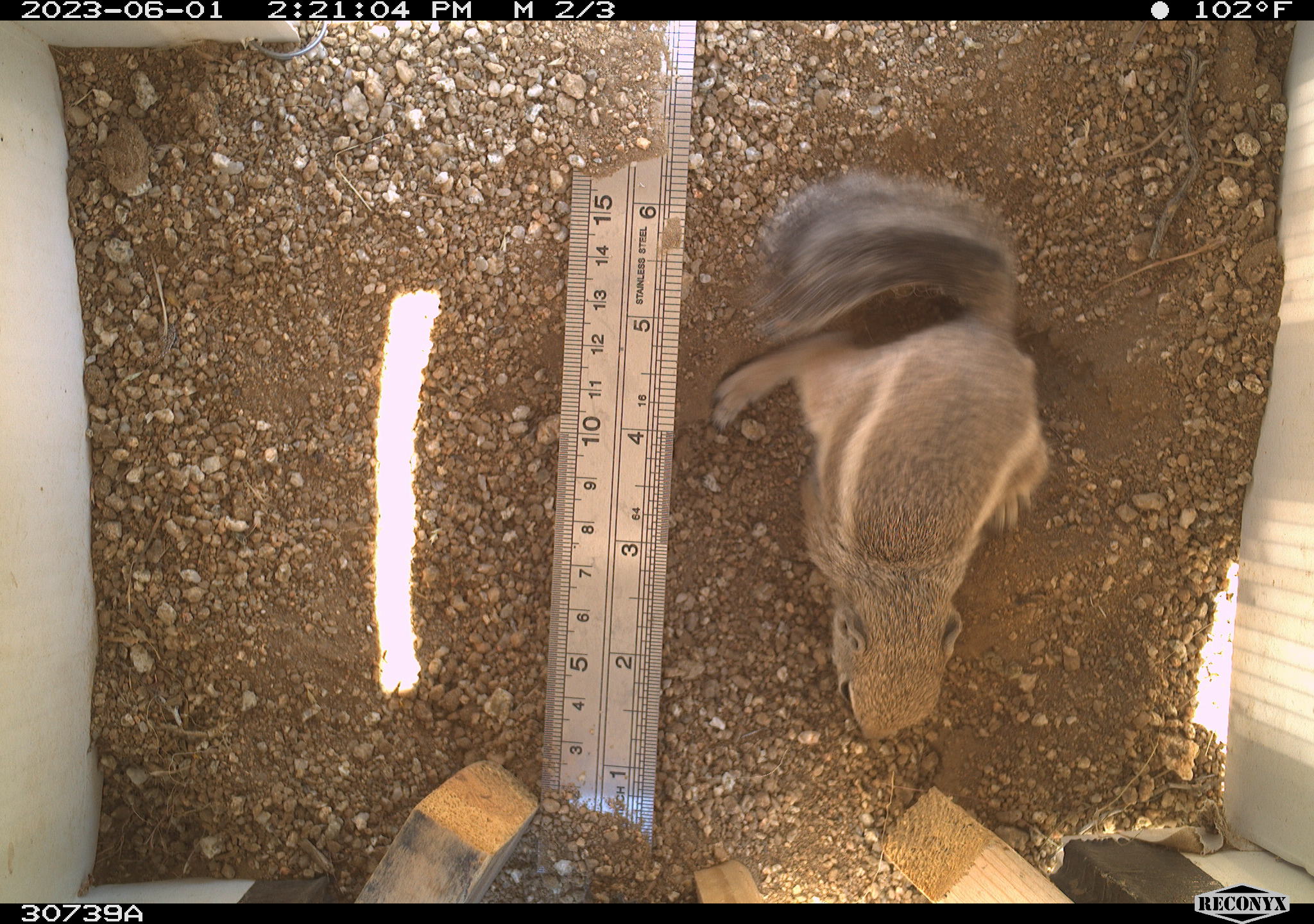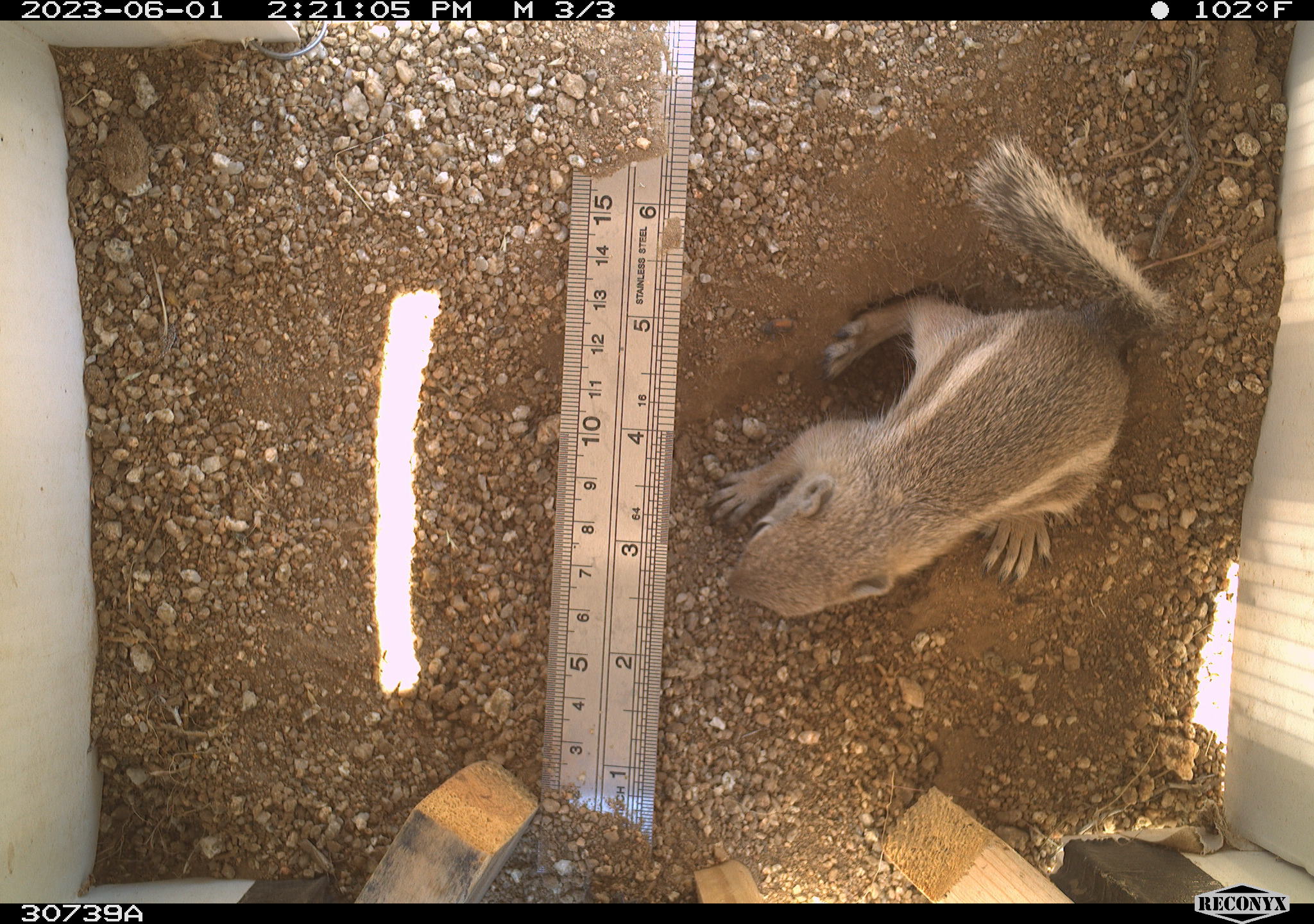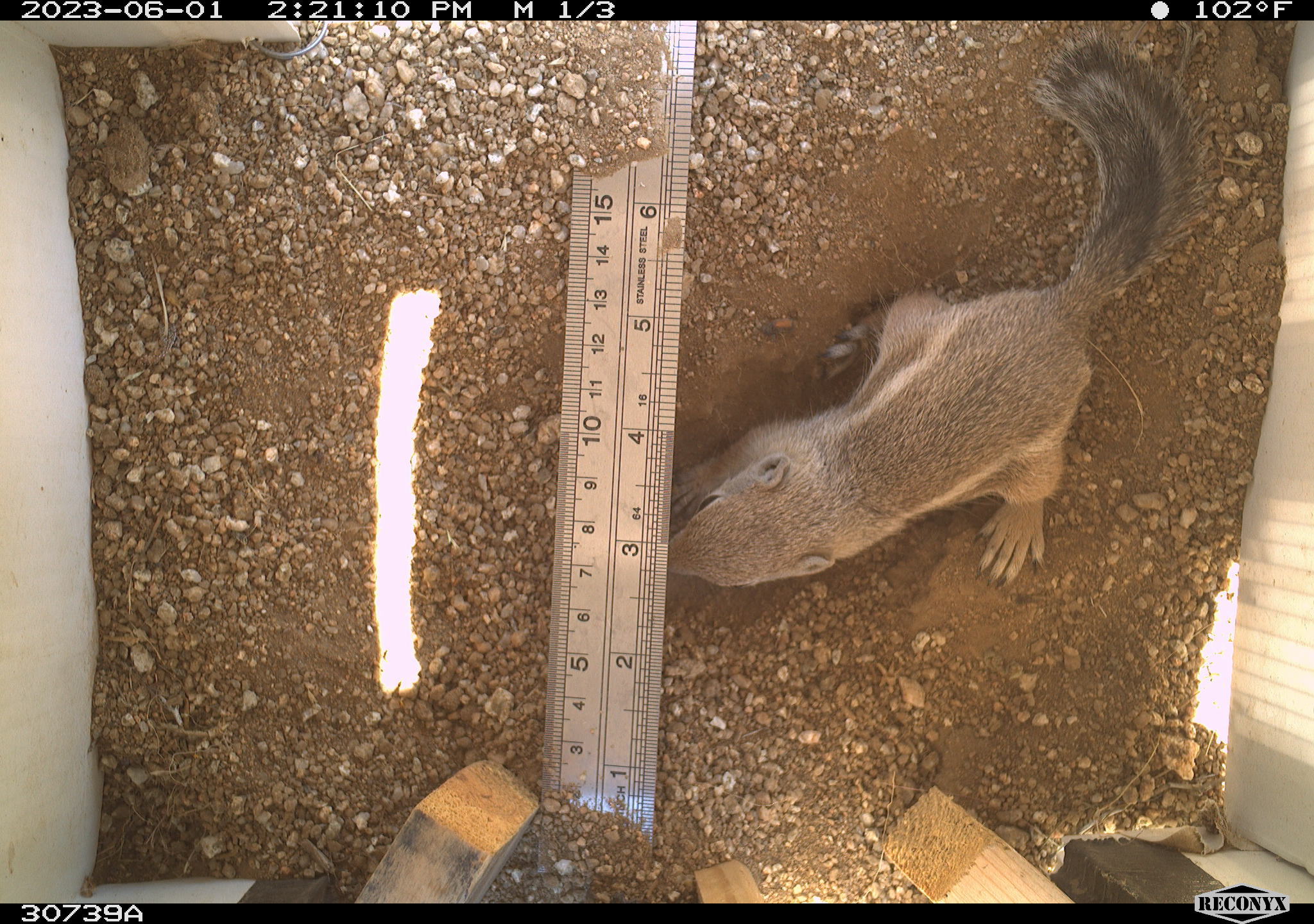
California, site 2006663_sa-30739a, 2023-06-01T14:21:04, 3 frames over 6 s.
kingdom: Animalia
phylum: Chordata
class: Mammalia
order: Rodentia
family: Sciuridae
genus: Ammospermophilus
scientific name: Ammospermophilus leucurus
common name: white-tailed antelope squirrel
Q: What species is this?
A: White-tailed antelope squirrel (Ammospermophilus leucurus).